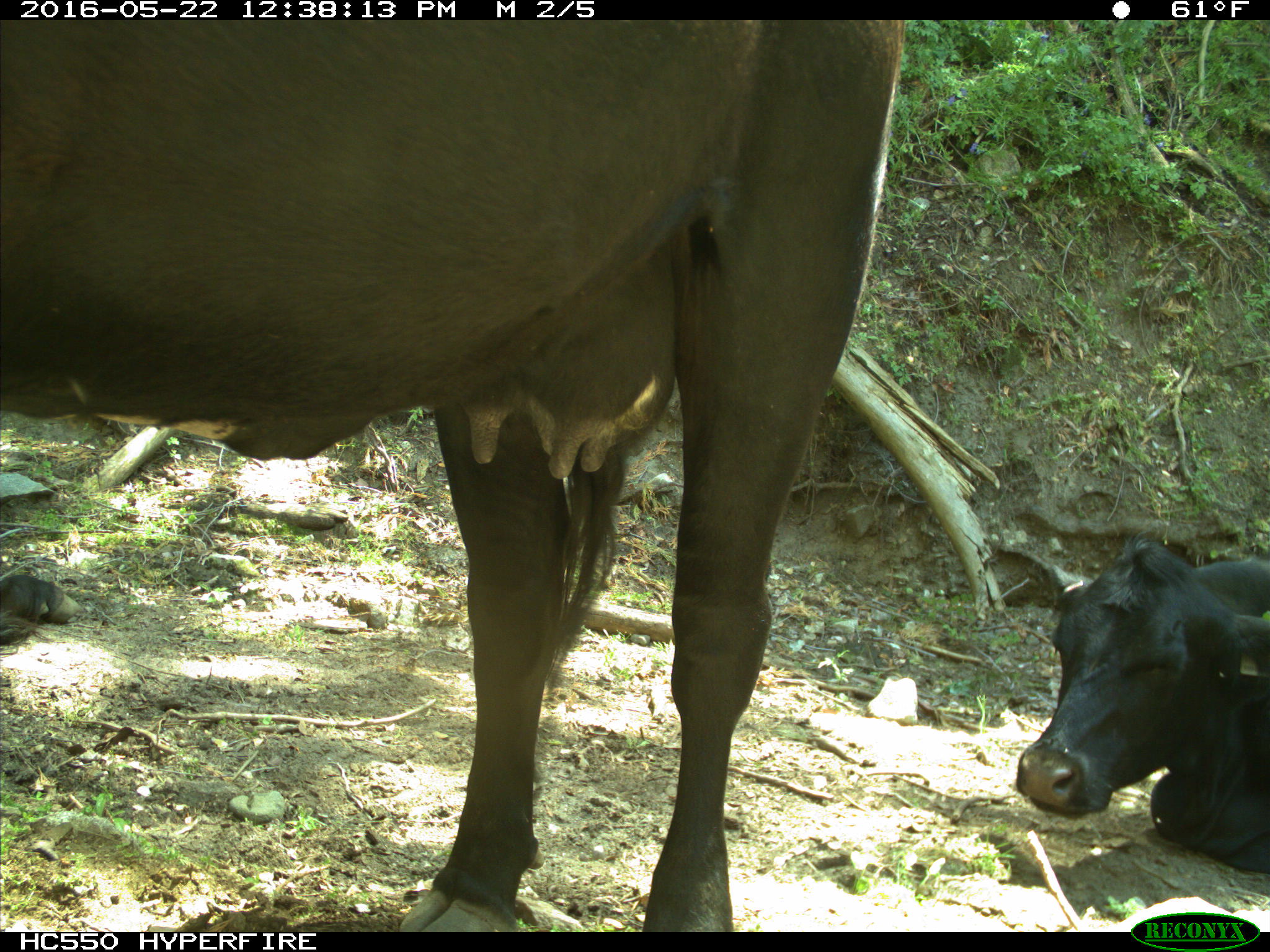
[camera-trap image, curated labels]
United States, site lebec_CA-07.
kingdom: Animalia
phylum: Chordata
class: Mammalia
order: Artiodactyla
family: Bovidae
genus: Bos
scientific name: Bos taurus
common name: domestic cow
Bos taurus (domestic cow).